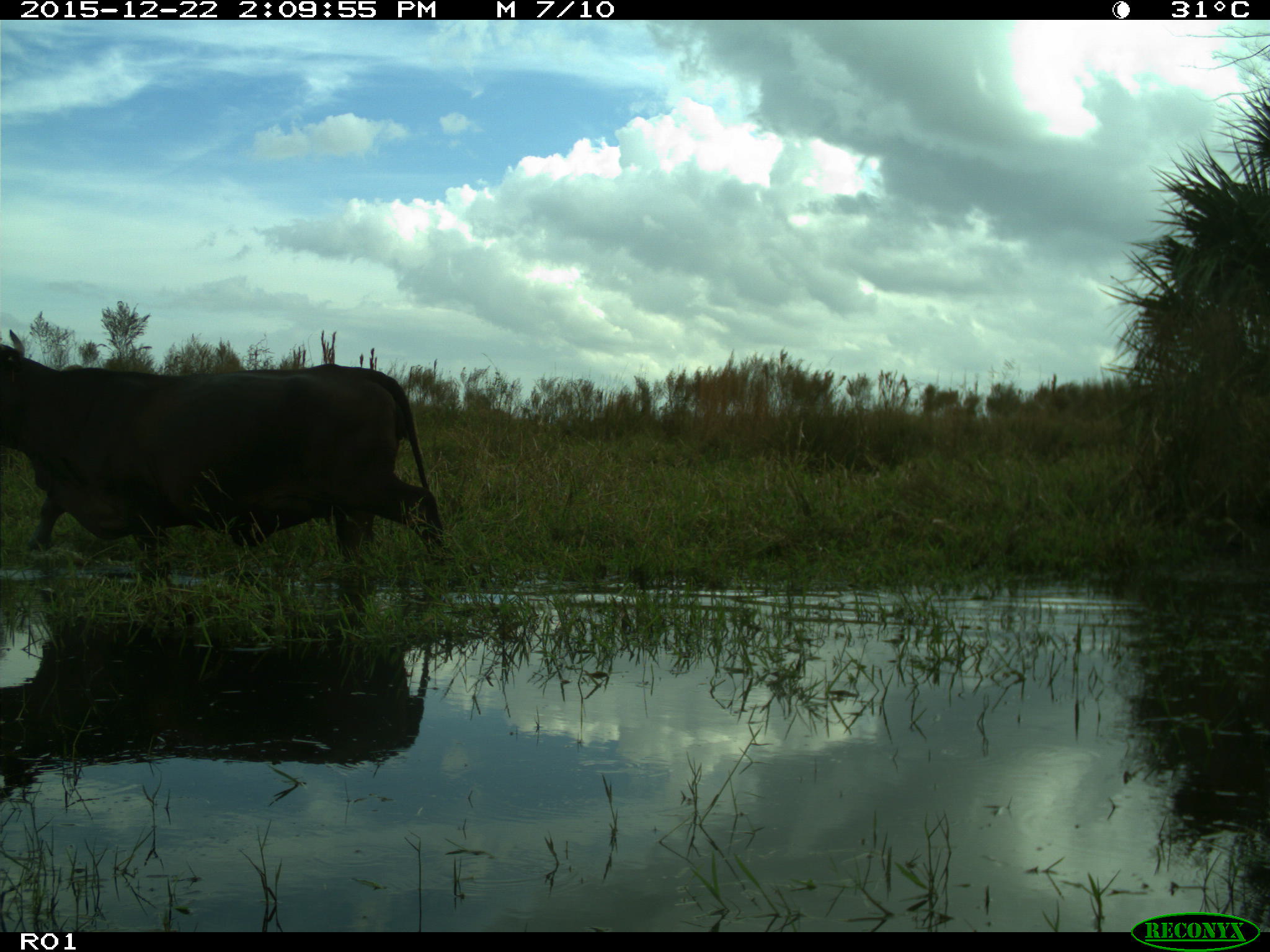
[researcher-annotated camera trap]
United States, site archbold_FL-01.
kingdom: Animalia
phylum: Chordata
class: Mammalia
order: Artiodactyla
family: Bovidae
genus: Bos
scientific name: Bos taurus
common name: domestic cow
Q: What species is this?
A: Bos taurus (domestic cow).